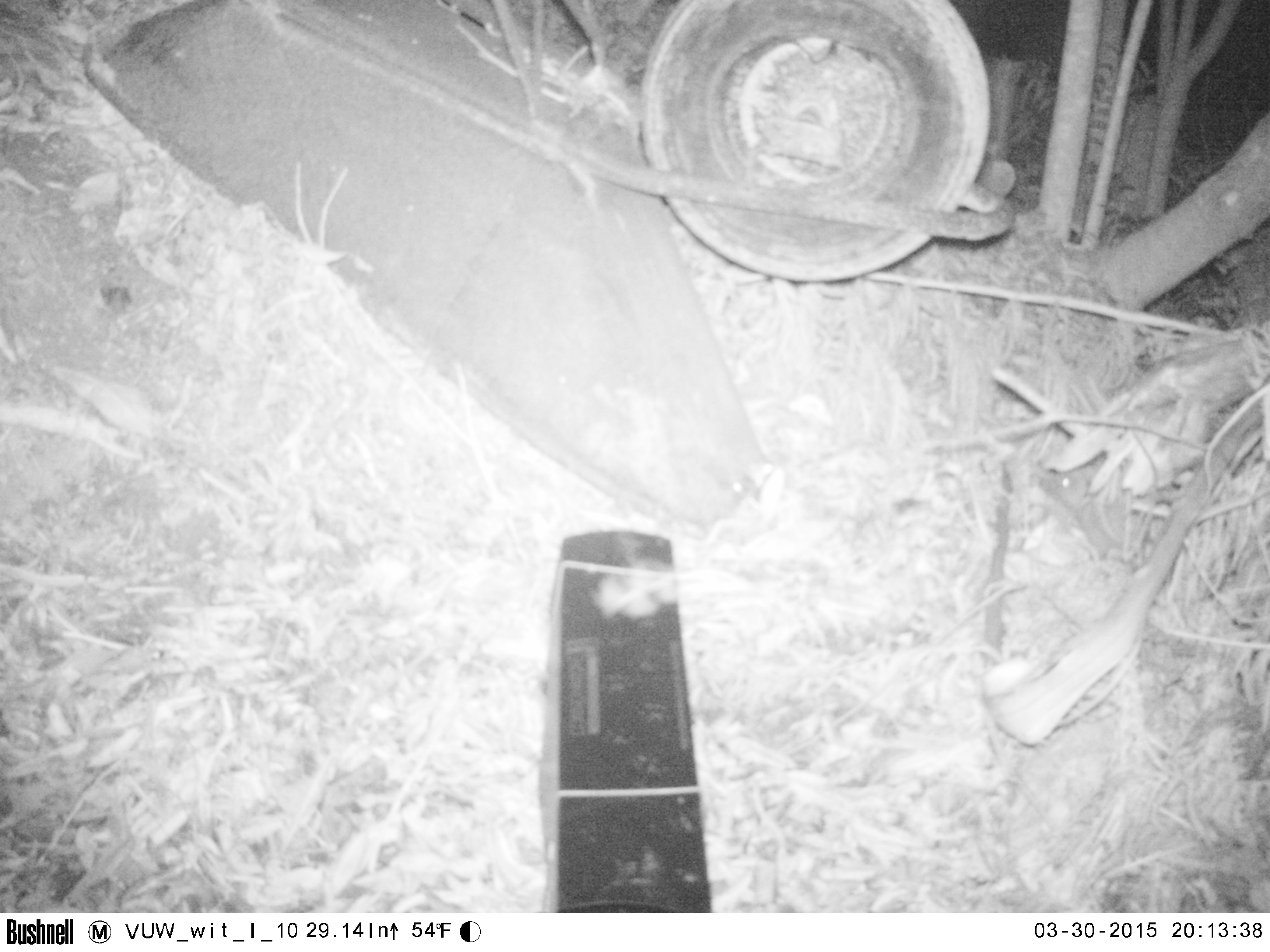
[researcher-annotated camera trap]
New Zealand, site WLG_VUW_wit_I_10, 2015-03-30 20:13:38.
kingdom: Animalia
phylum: Chordata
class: Mammalia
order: Eulipotyphla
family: Erinaceidae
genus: Erinaceus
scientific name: Erinaceus europaeus europaeus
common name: european hedgehog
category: hedgehog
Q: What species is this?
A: Hedgehog (european hedgehog) (Erinaceus europaeus europaeus).